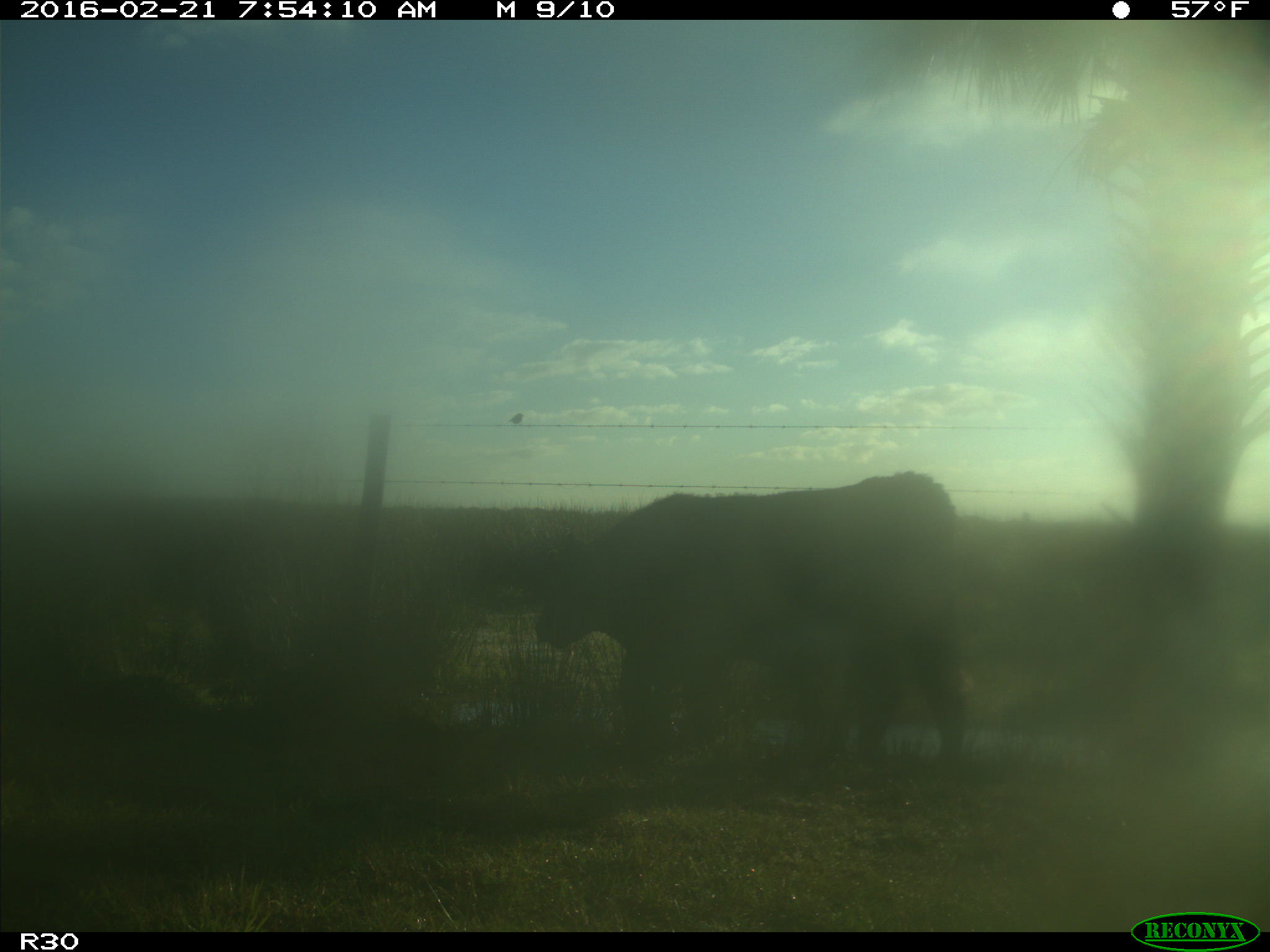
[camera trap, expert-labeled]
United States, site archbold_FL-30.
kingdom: Animalia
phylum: Chordata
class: Mammalia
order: Artiodactyla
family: Bovidae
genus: Bos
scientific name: Bos taurus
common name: domestic cow